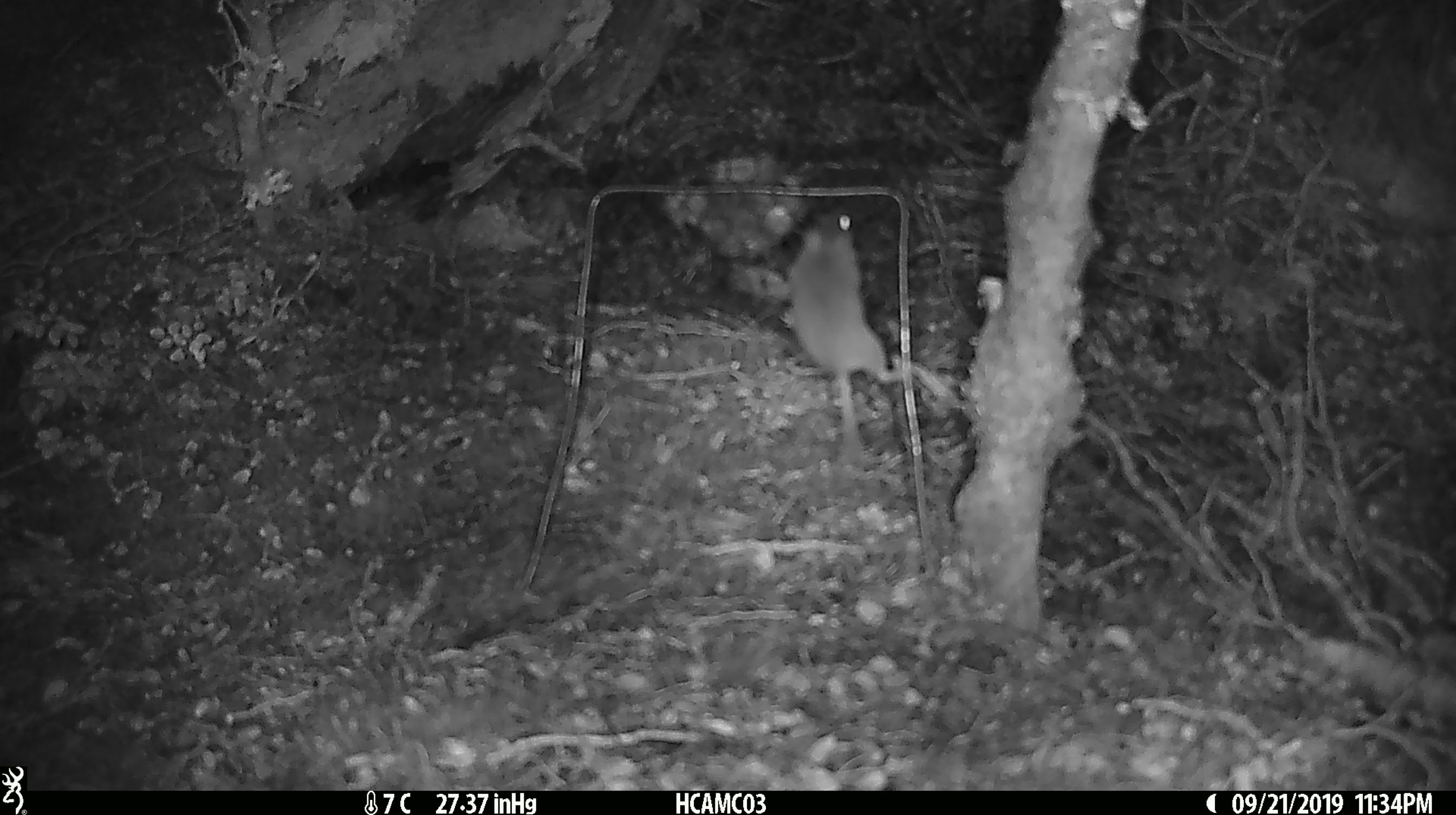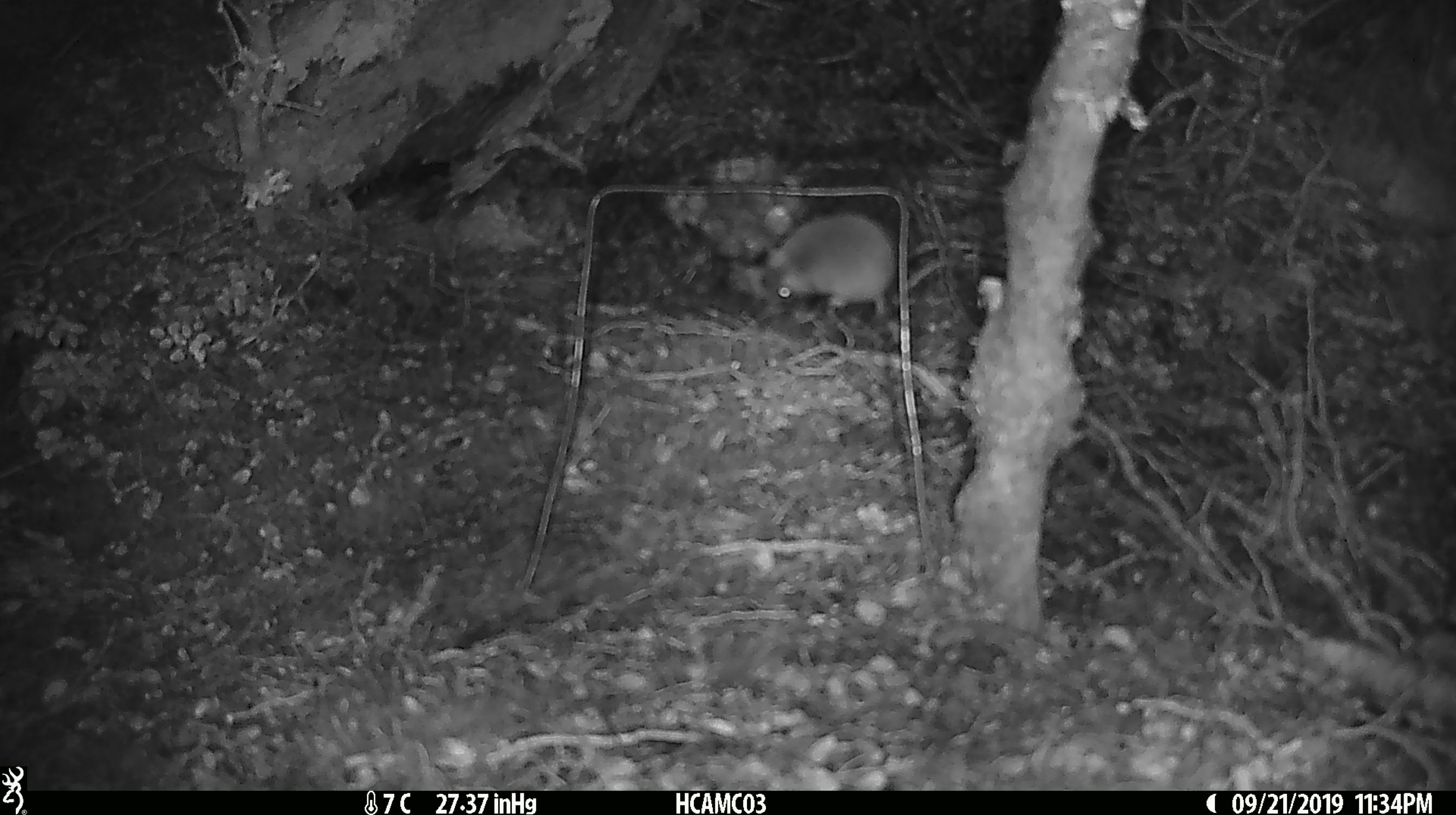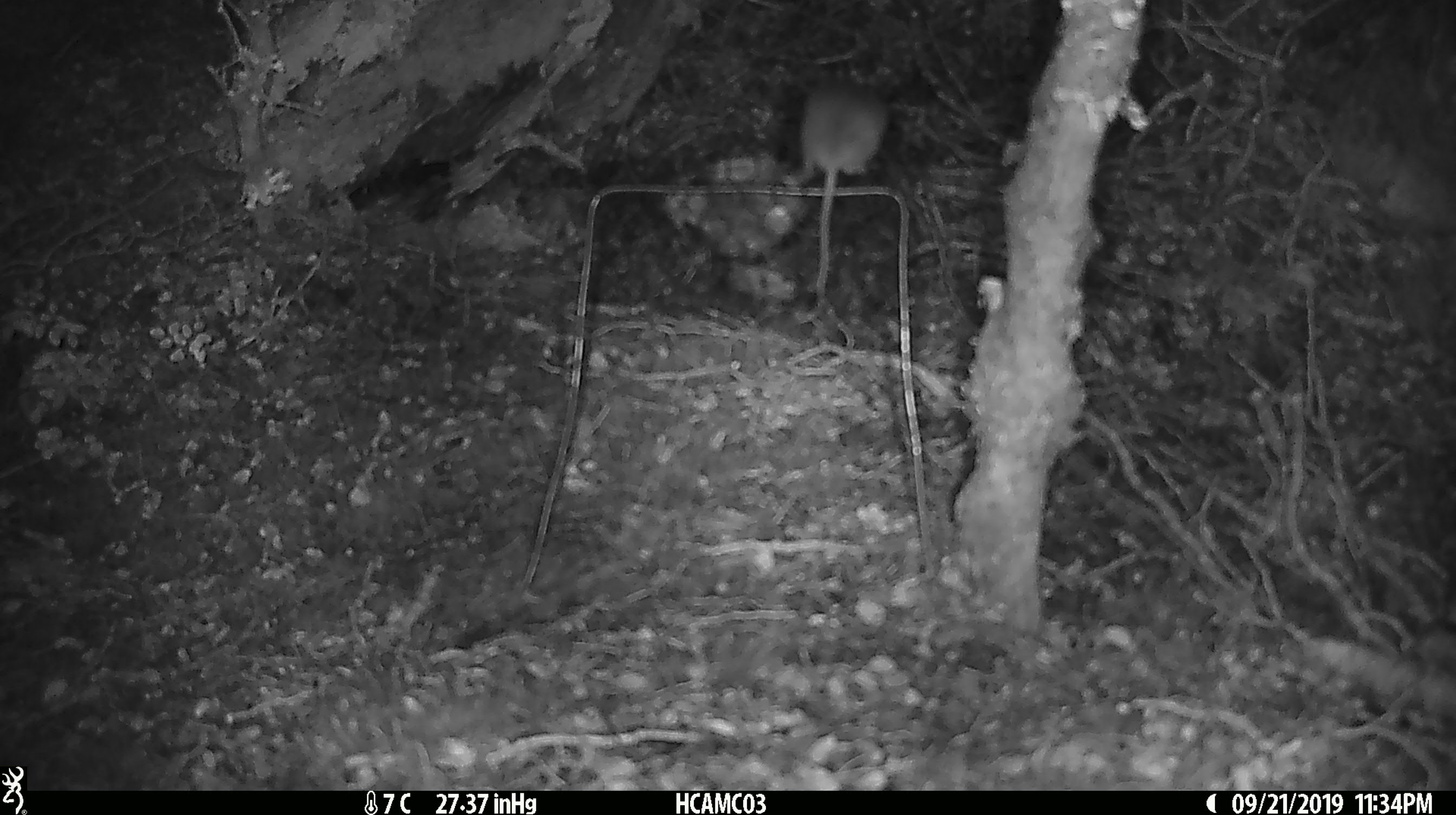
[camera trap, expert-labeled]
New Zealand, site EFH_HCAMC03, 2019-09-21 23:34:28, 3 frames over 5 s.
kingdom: Animalia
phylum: Chordata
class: Mammalia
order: Rodentia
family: Muridae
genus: Mus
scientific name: Mus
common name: mouse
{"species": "mouse (Mus)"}